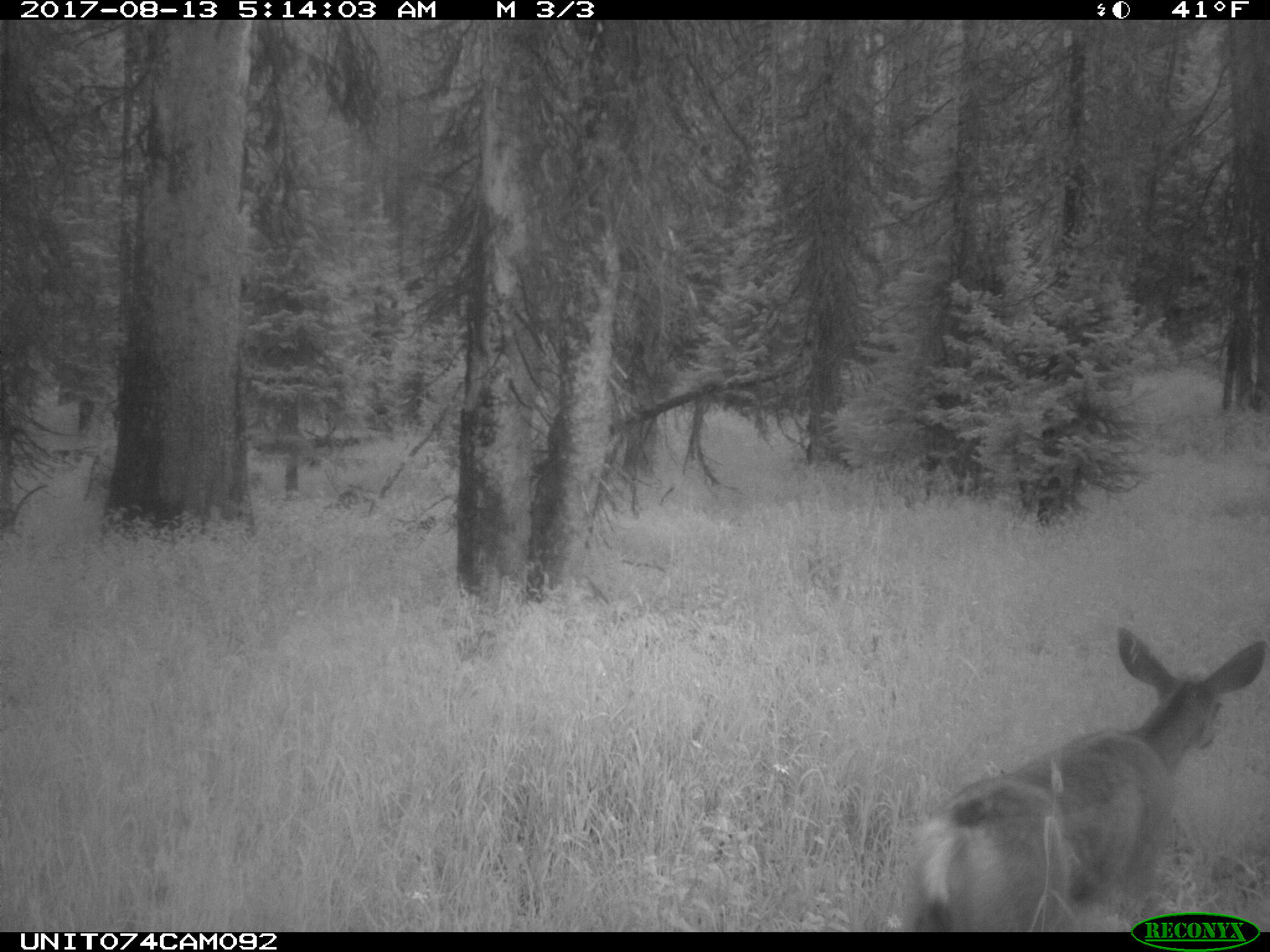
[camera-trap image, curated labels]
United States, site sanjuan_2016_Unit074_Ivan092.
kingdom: Animalia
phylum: Chordata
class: Mammalia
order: Artiodactyla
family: Cervidae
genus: Odocoileus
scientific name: Odocoileus hemionus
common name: mule deer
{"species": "Odocoileus hemionus (mule deer)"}